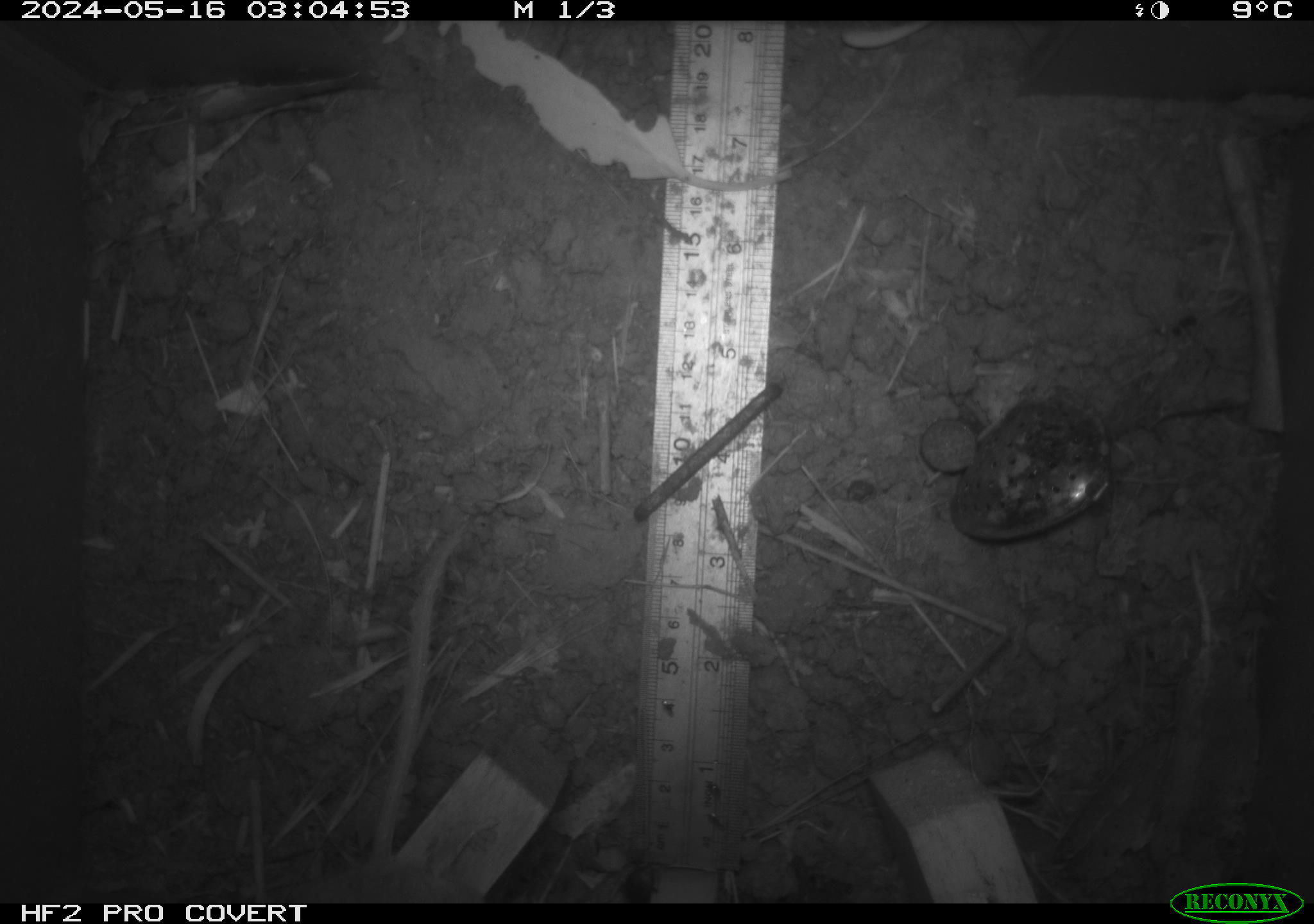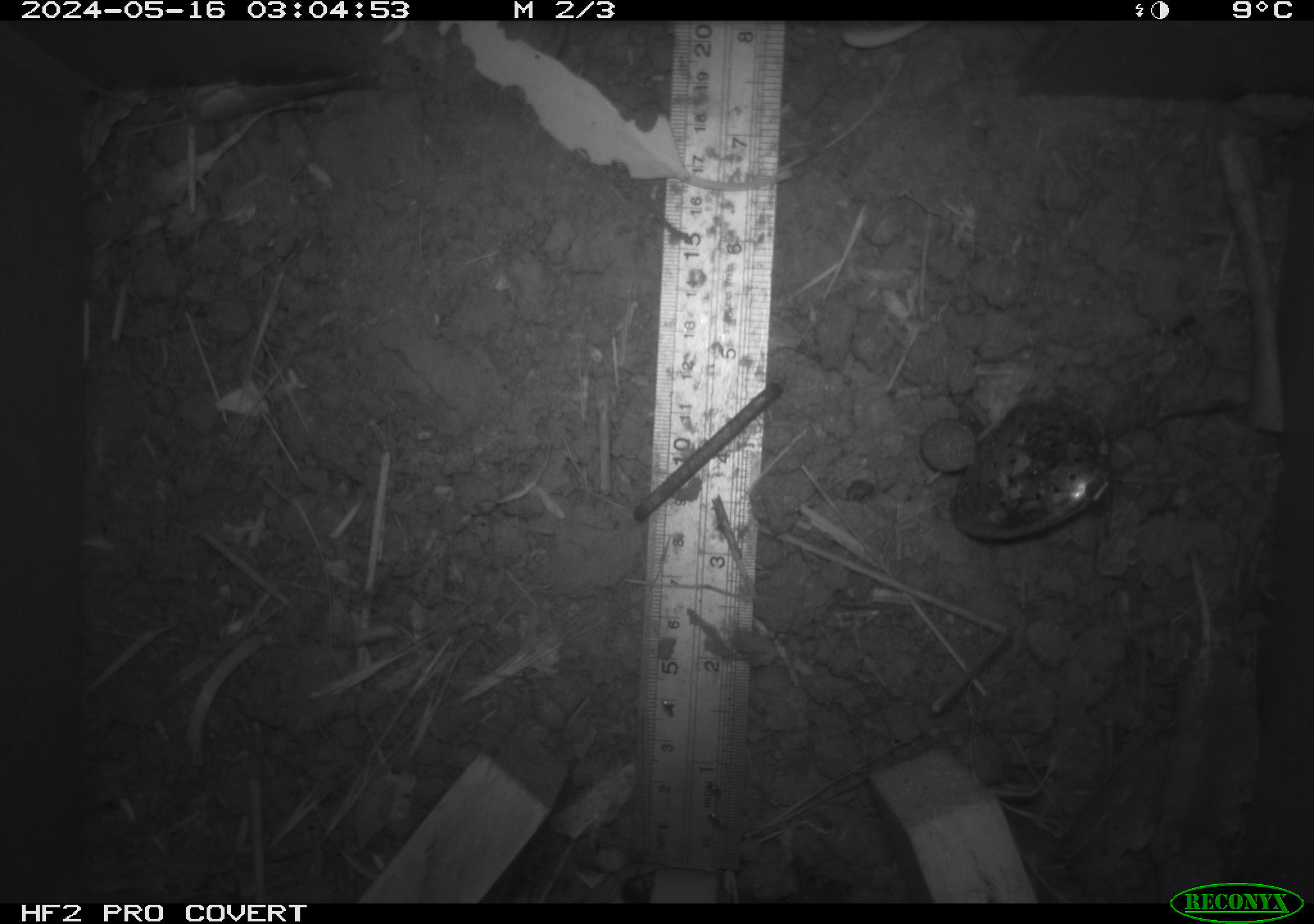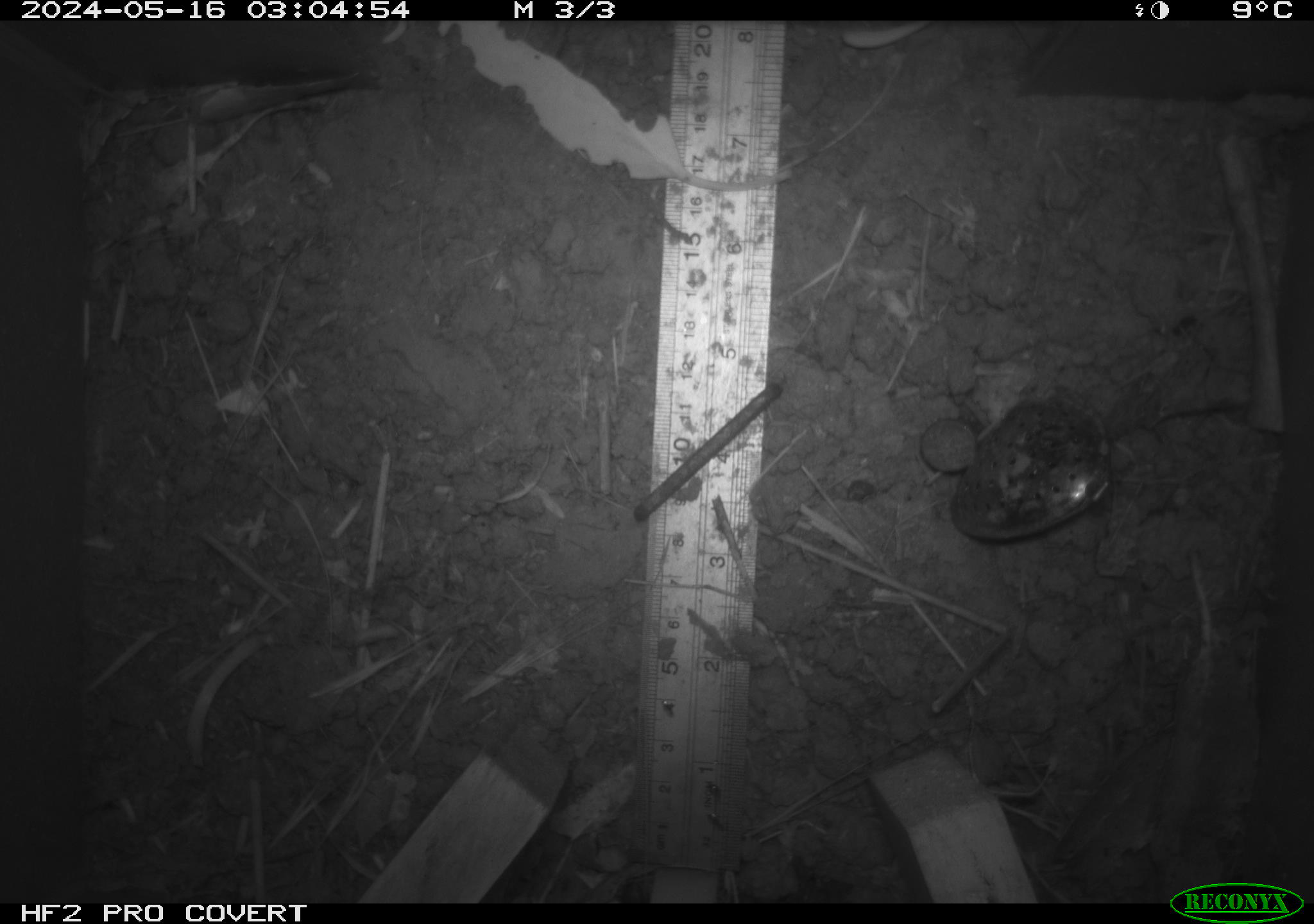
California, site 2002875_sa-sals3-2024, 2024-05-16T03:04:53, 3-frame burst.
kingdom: Animalia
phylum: Chordata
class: Mammalia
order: Rodentia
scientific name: Rodentia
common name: mouse species